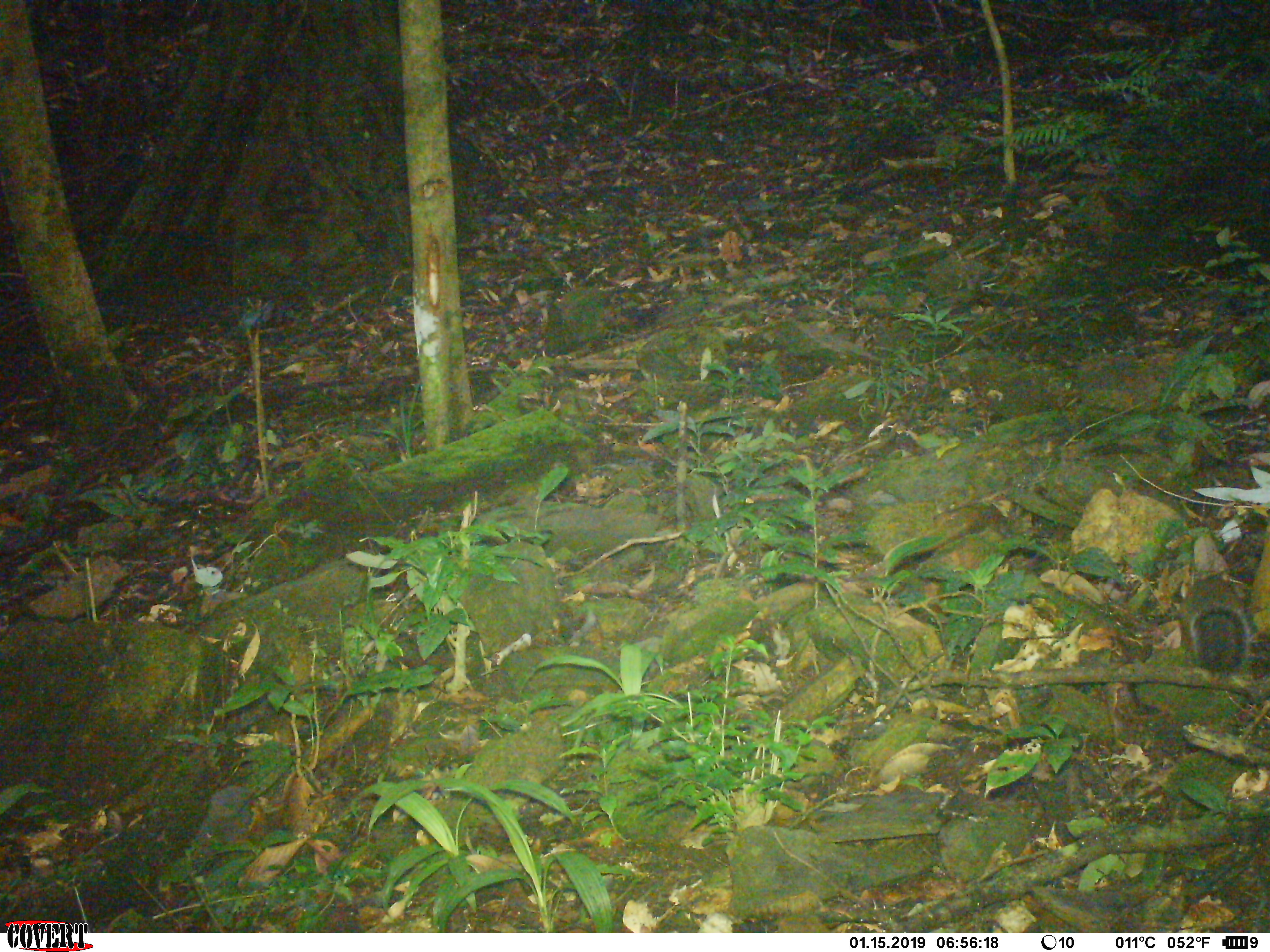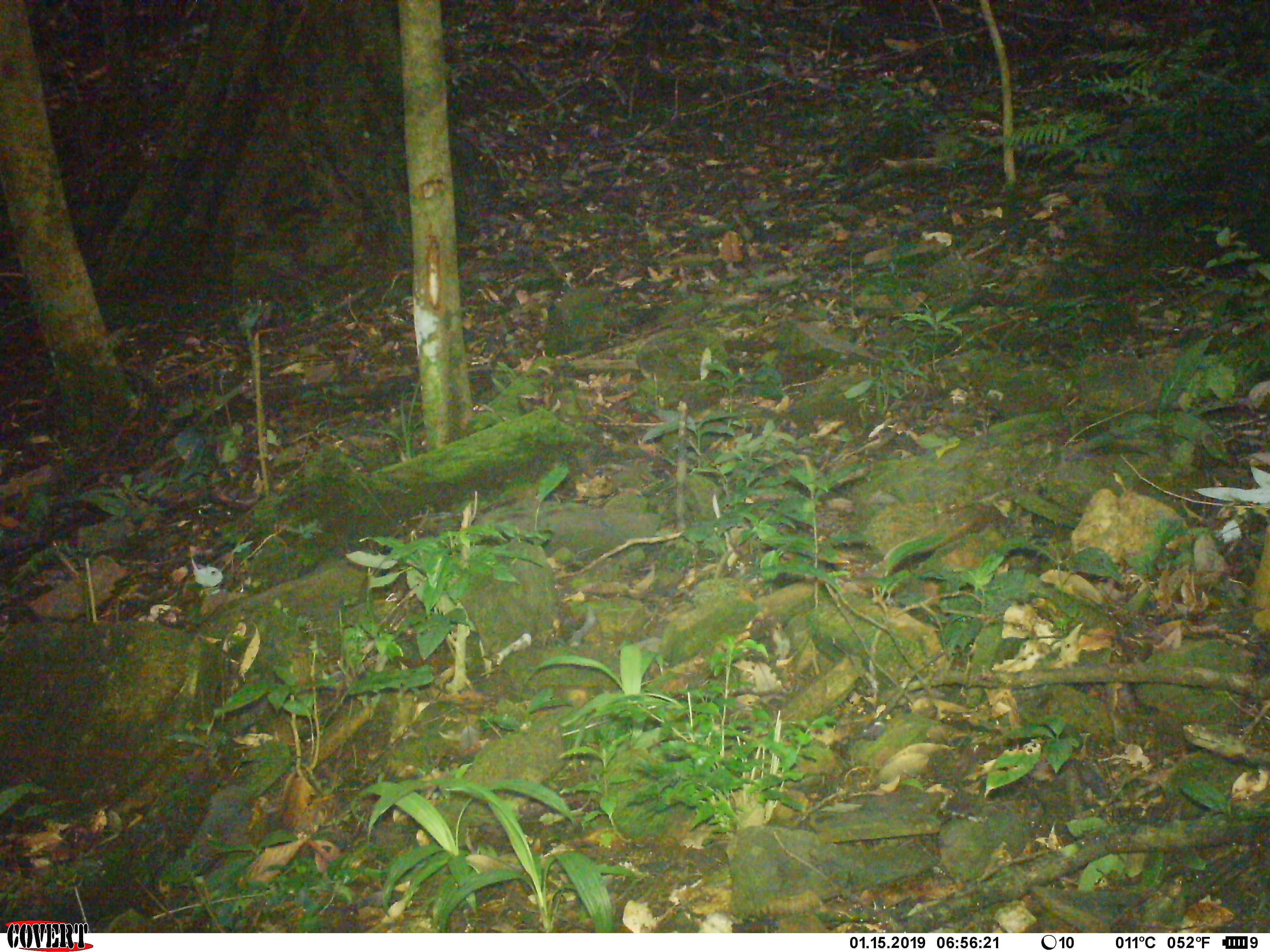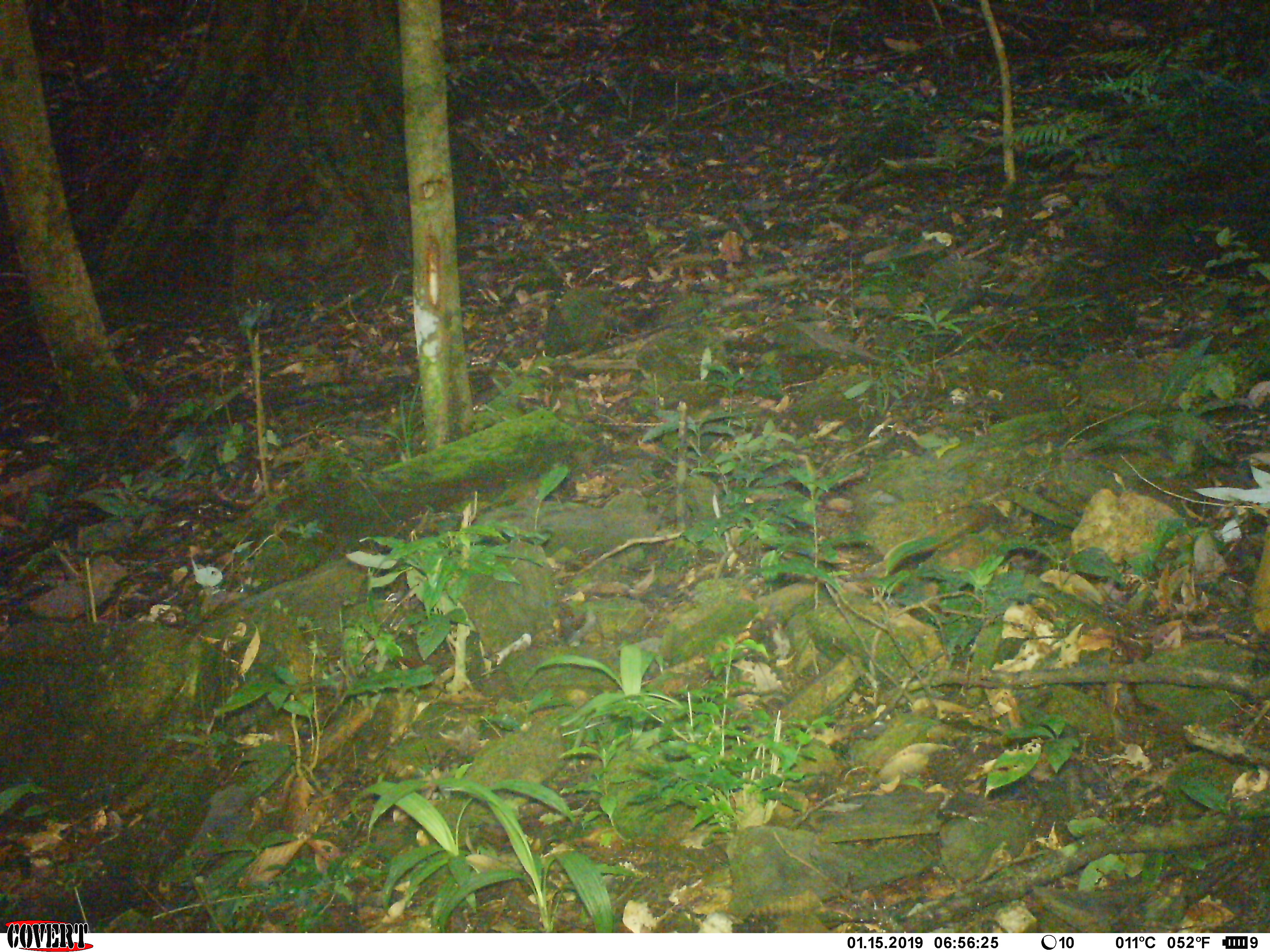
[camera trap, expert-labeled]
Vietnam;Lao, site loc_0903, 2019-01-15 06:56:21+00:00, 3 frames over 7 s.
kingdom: Animalia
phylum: Chordata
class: Mammalia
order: Rodentia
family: Sciuridae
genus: Dremomys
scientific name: Dremomys rufigenis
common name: red-cheeked squirrel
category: red cheeked squirrel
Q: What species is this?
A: Red cheeked squirrel (red-cheeked squirrel) (Dremomys rufigenis).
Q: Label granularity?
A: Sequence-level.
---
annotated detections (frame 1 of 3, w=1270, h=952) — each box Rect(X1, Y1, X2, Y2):
red cheeked squirrel: Rect(1176, 569, 1254, 676)